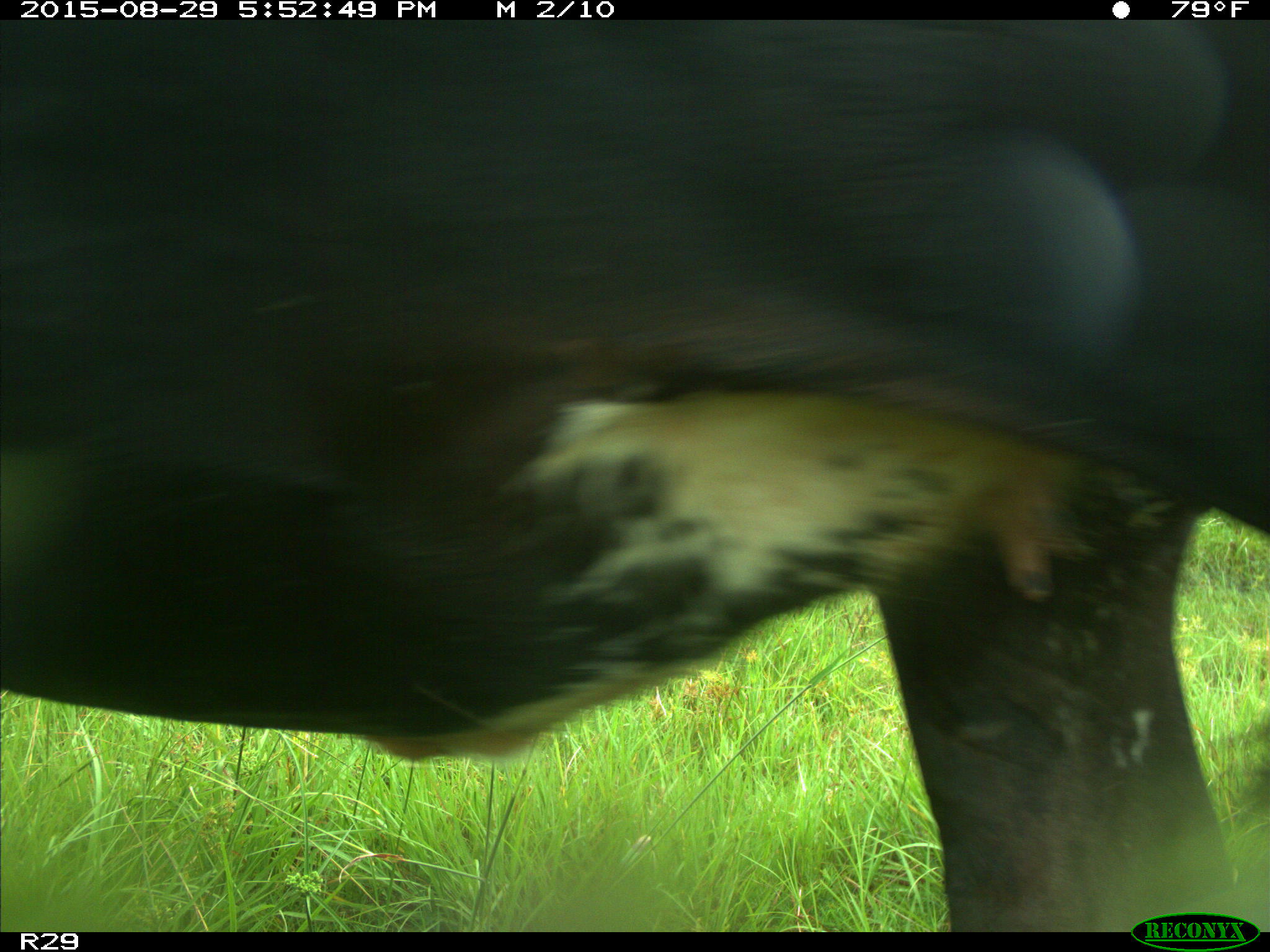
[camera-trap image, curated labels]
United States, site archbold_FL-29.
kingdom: Animalia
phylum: Chordata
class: Mammalia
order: Artiodactyla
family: Bovidae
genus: Bos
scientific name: Bos taurus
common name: domestic cow